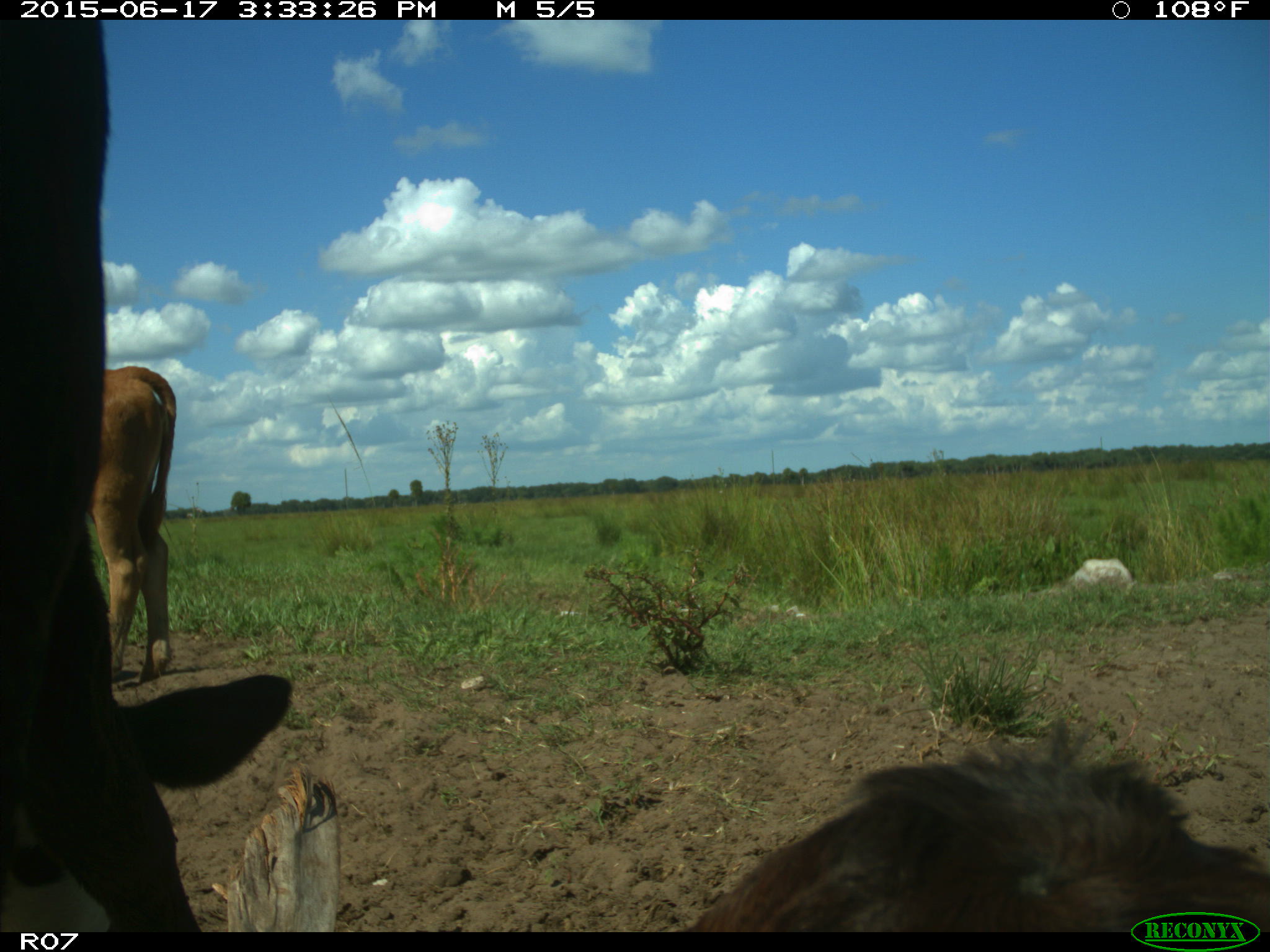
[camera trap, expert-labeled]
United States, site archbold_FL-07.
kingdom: Animalia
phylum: Chordata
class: Mammalia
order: Artiodactyla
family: Bovidae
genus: Bos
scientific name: Bos taurus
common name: domestic cow